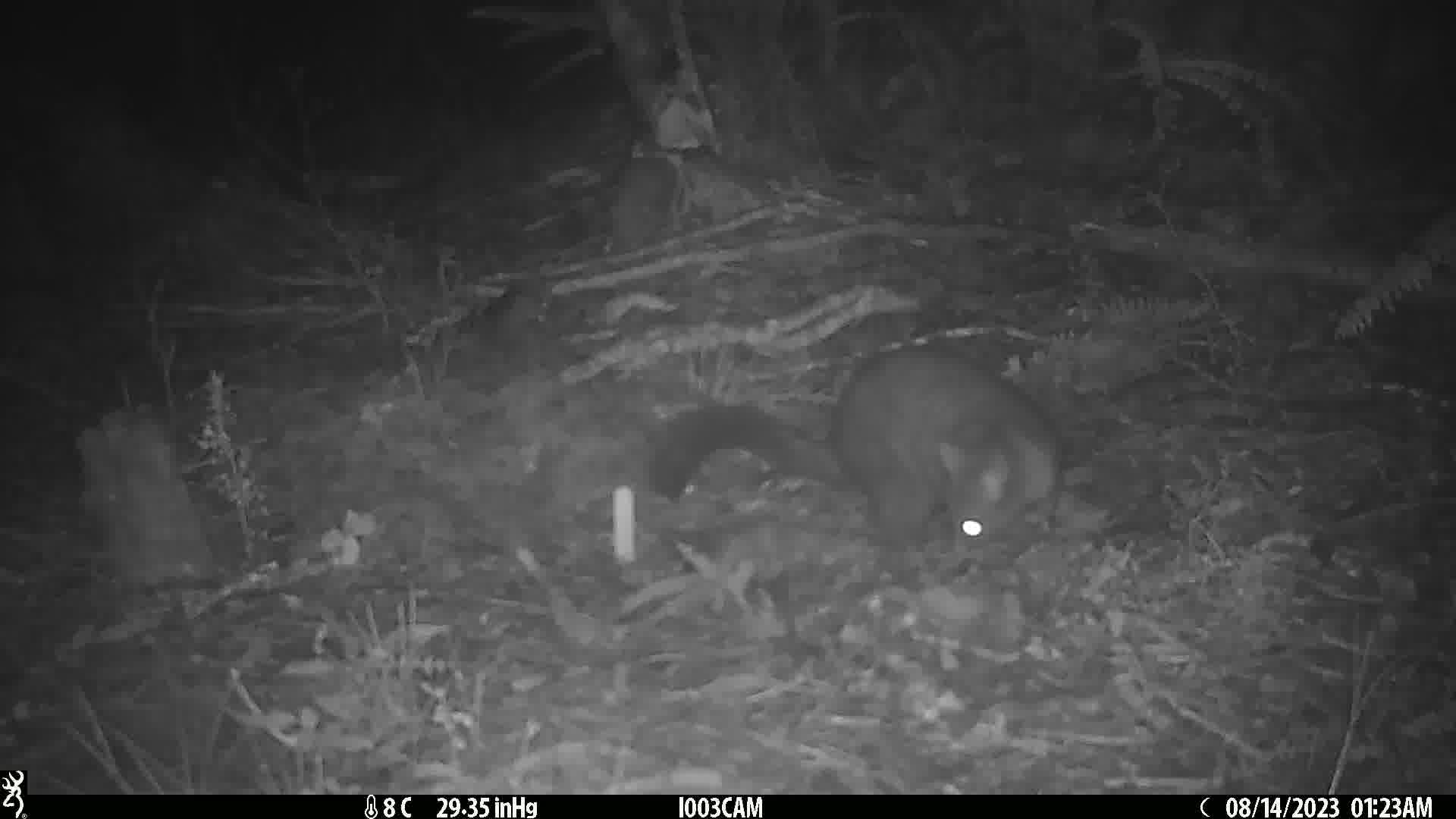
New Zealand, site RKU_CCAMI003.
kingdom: Animalia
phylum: Chordata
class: Mammalia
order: Diprotodontia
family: Phalangeridae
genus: Trichosurus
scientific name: Trichosurus vulpecula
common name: common brushtail possum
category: possum